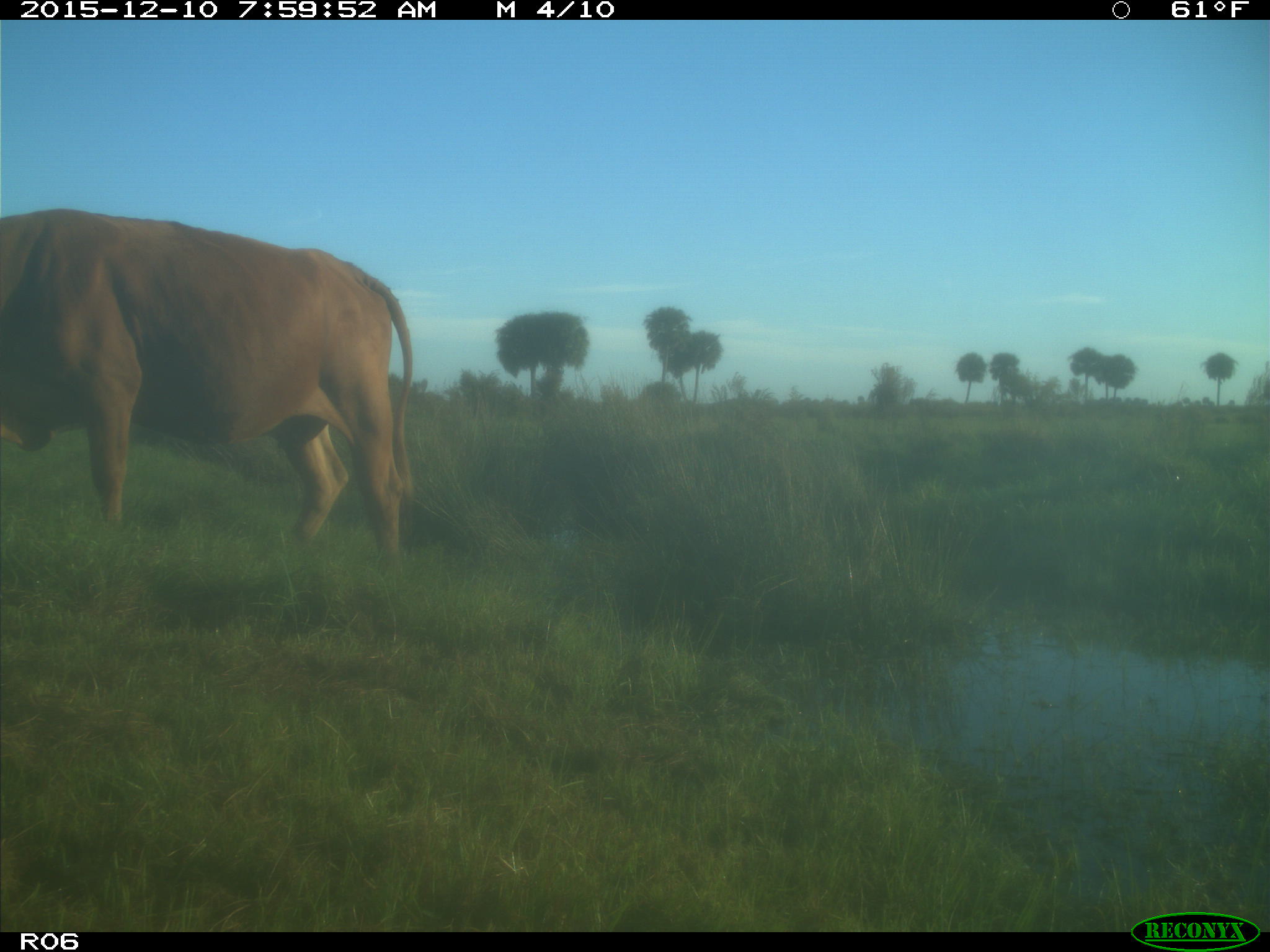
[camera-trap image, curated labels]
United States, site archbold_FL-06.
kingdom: Animalia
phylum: Chordata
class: Mammalia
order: Artiodactyla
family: Bovidae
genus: Bos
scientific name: Bos taurus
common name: domestic cow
Bos taurus (domestic cow).